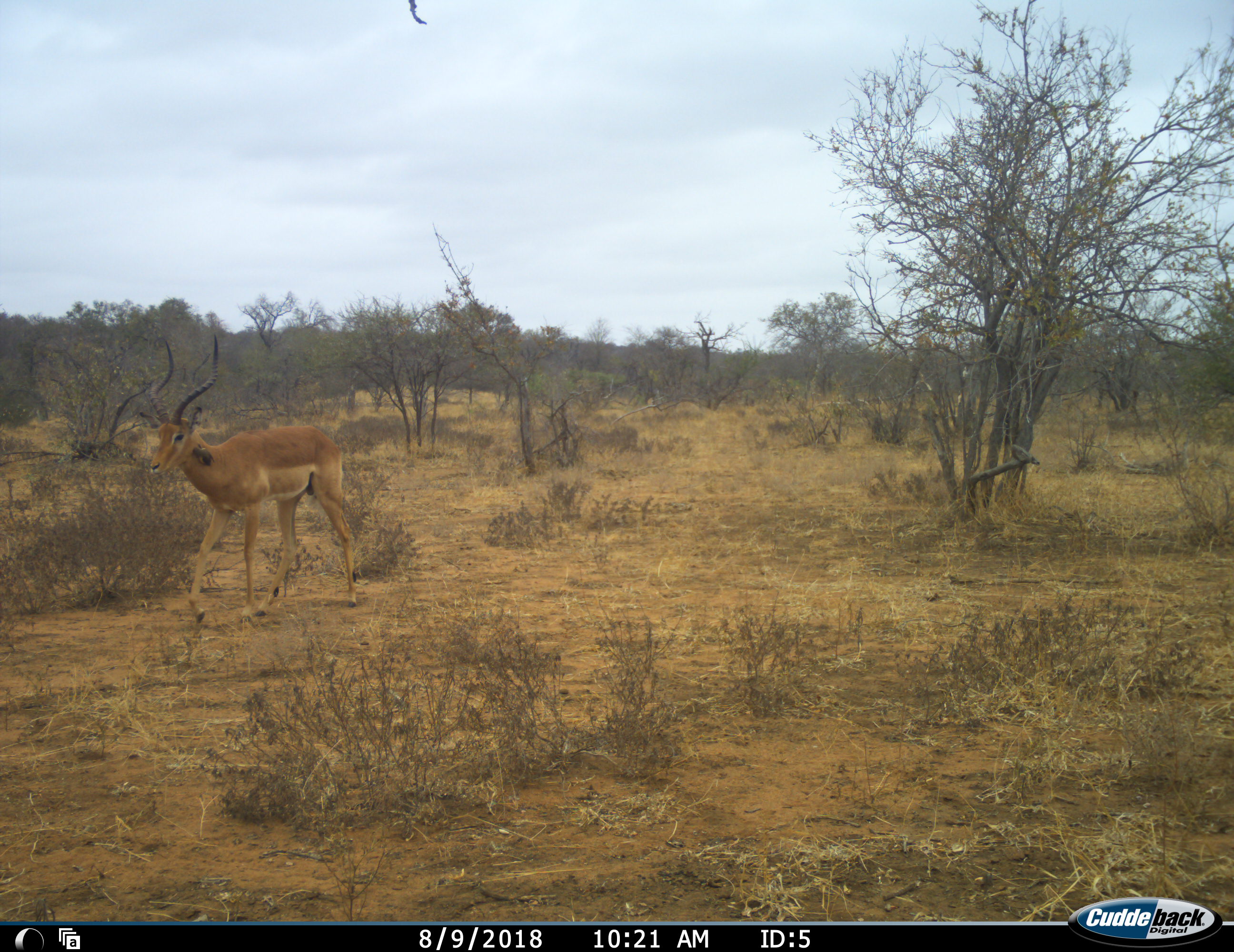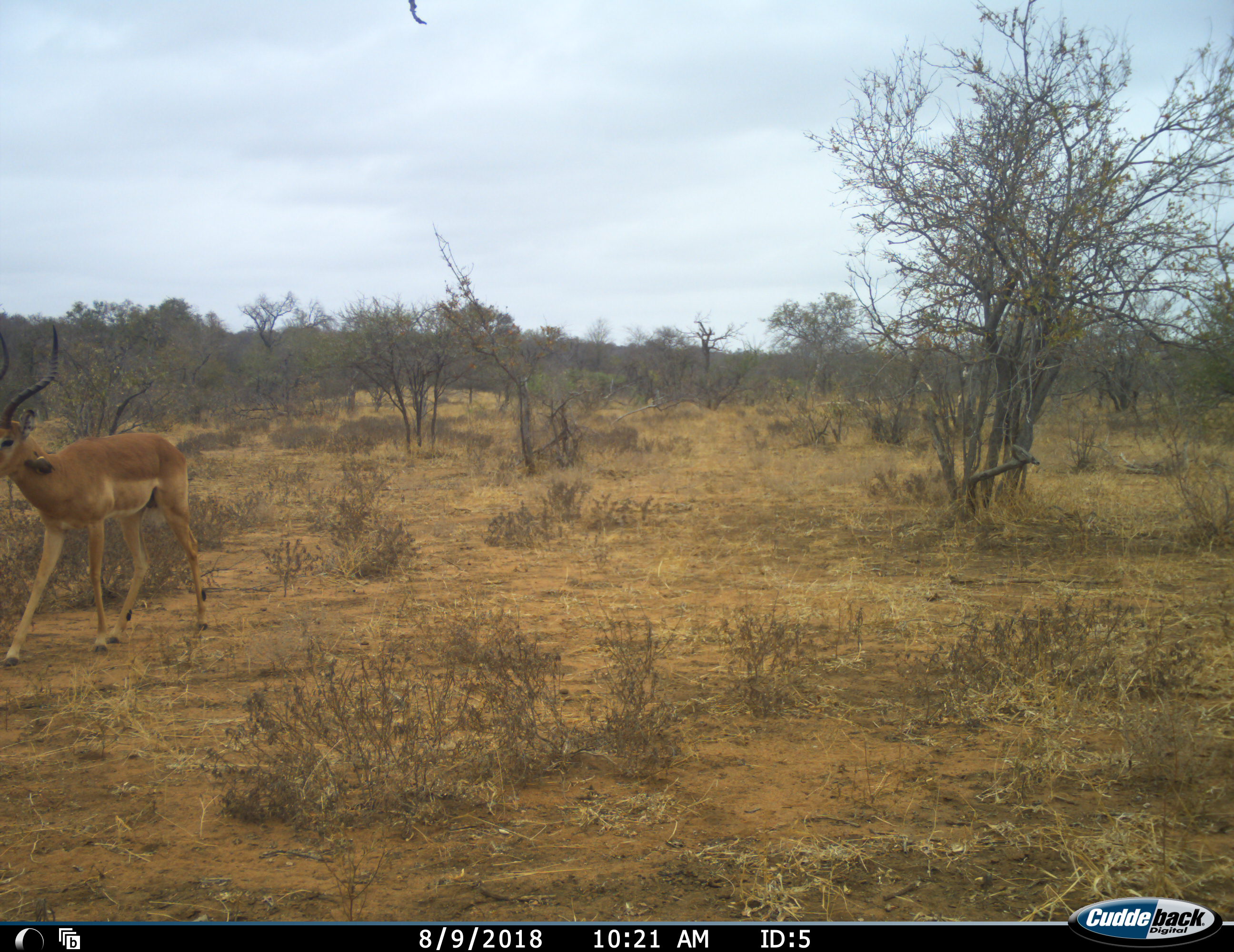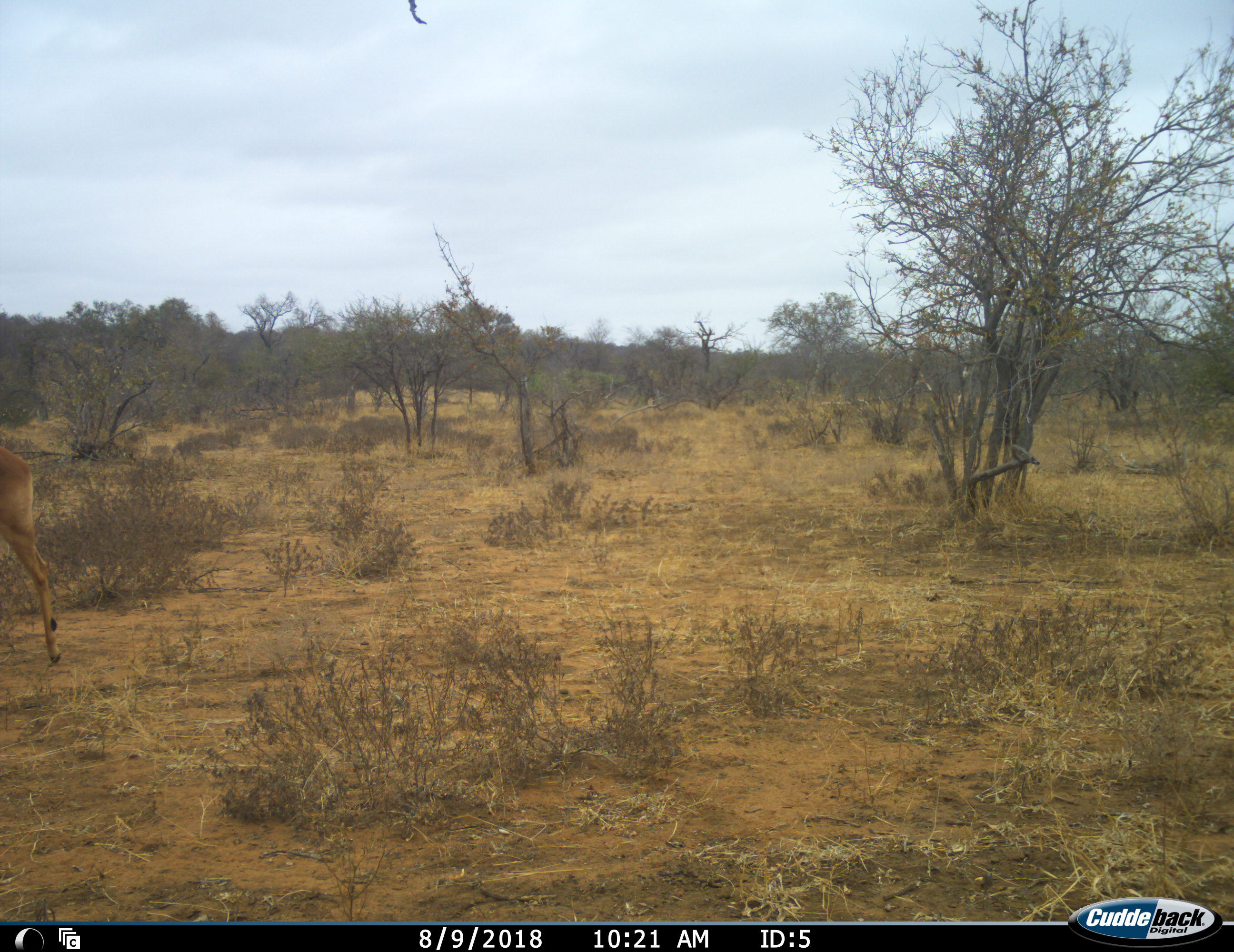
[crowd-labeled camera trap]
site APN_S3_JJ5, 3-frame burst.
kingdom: Animalia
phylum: Chordata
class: Mammalia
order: Artiodactyla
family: Bovidae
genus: Aepyceros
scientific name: Aepyceros melampus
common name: impala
Impala (Aepyceros melampus), count 1. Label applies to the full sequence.